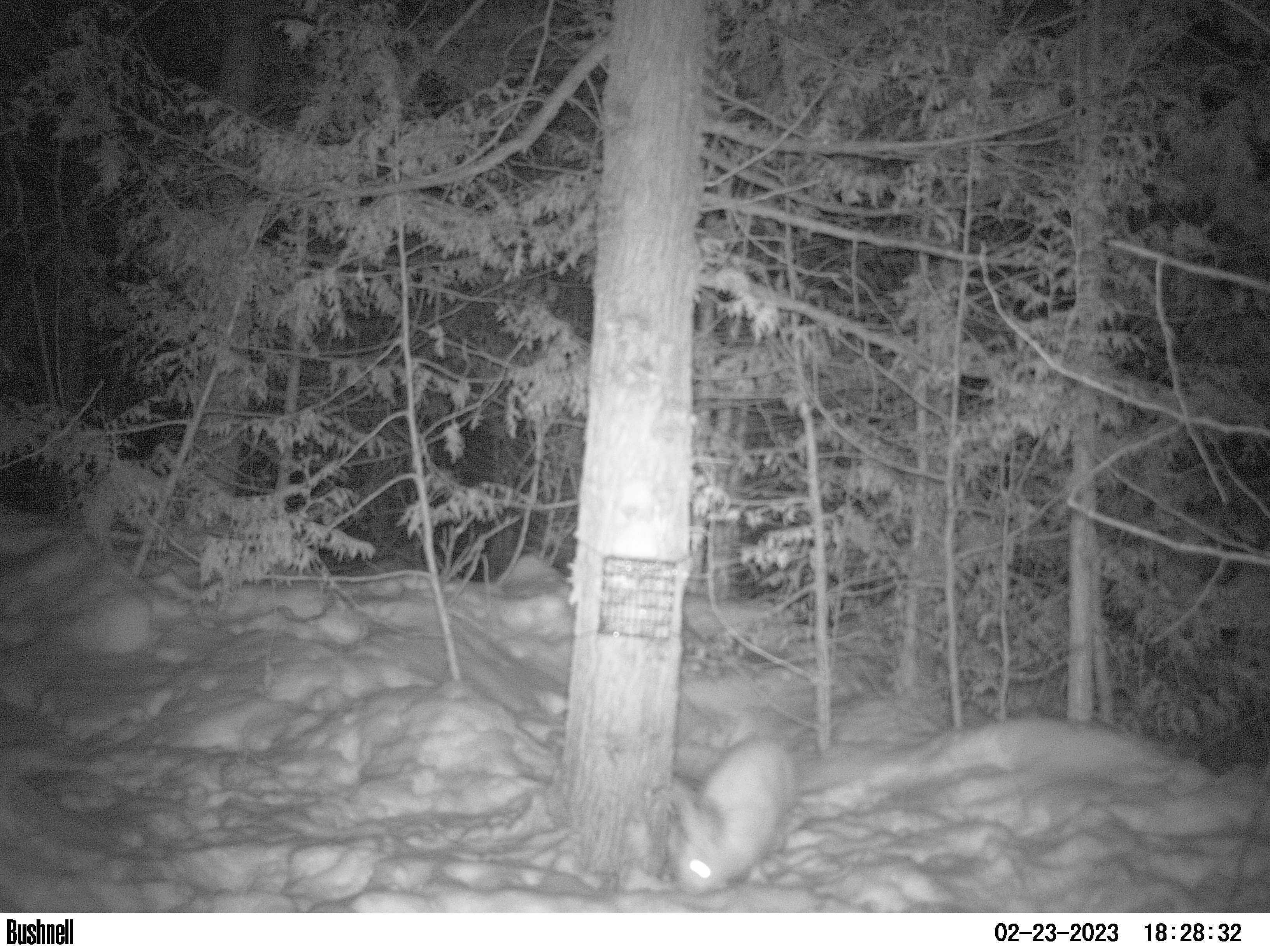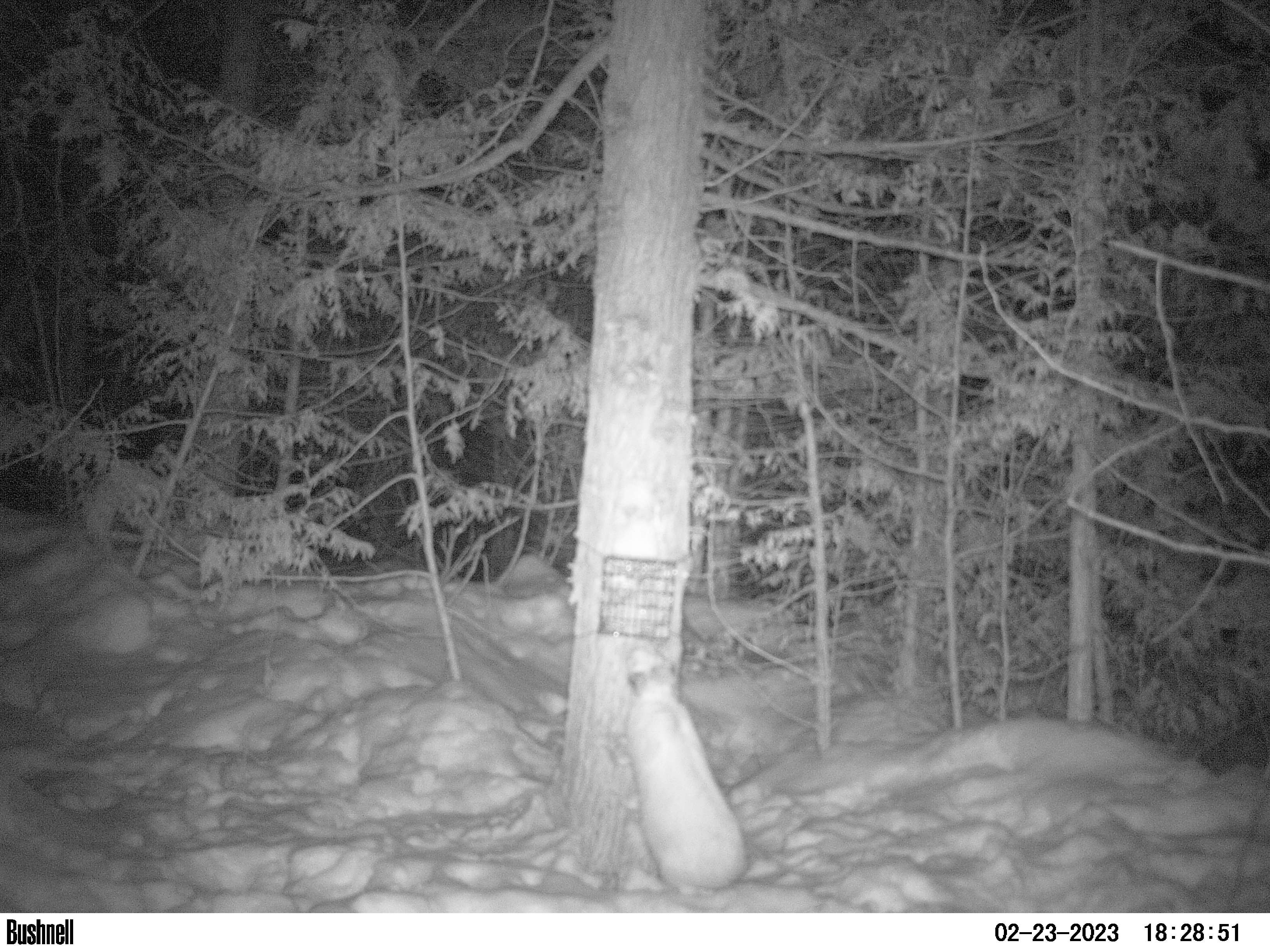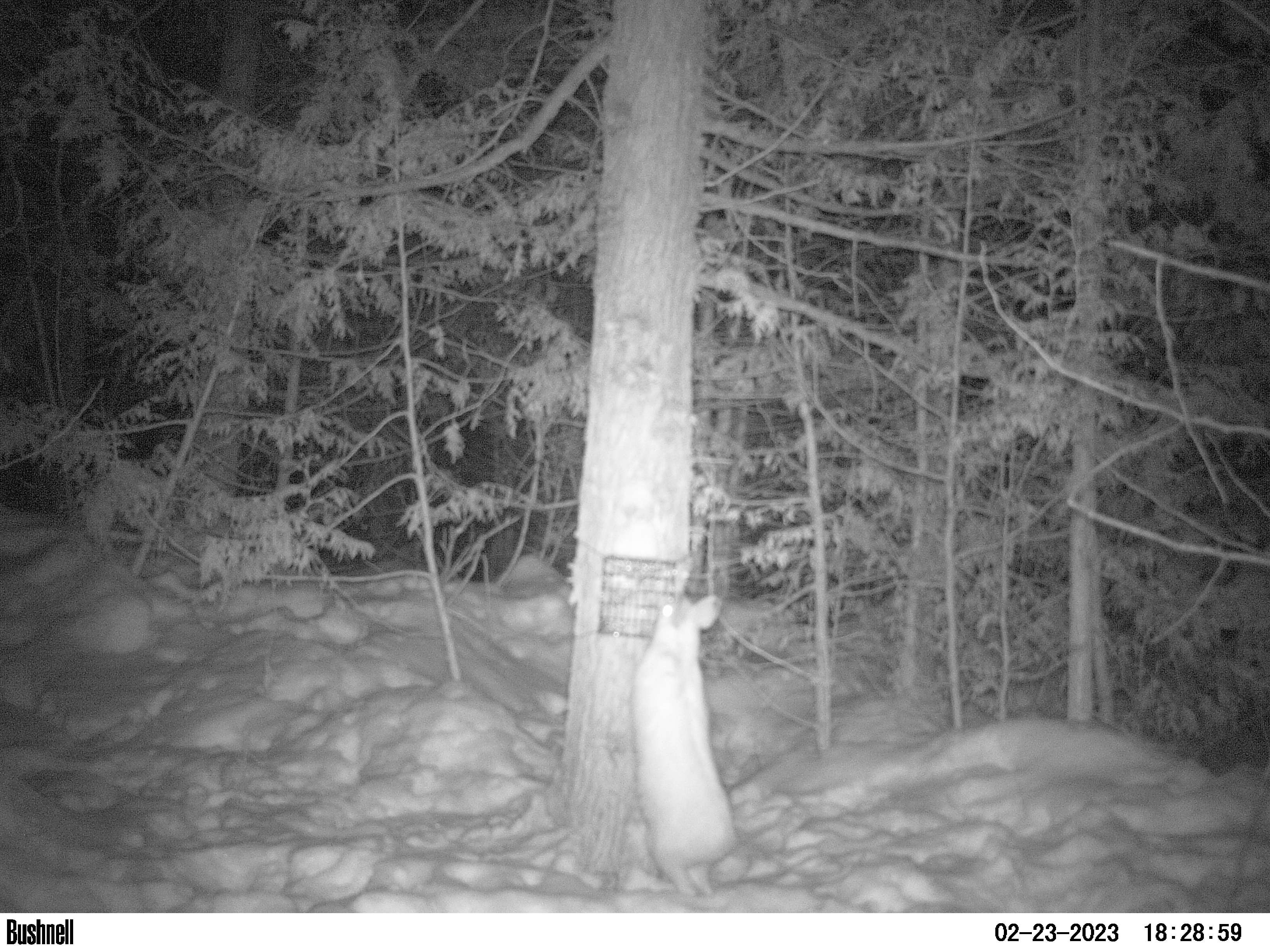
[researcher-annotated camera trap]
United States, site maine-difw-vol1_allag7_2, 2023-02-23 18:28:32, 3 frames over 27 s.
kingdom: Animalia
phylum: Chordata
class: Mammalia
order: Lagomorpha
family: Leporidae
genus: Lepus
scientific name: Lepus americanus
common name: snowshoe hare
Snowshoe hare (Lepus americanus).